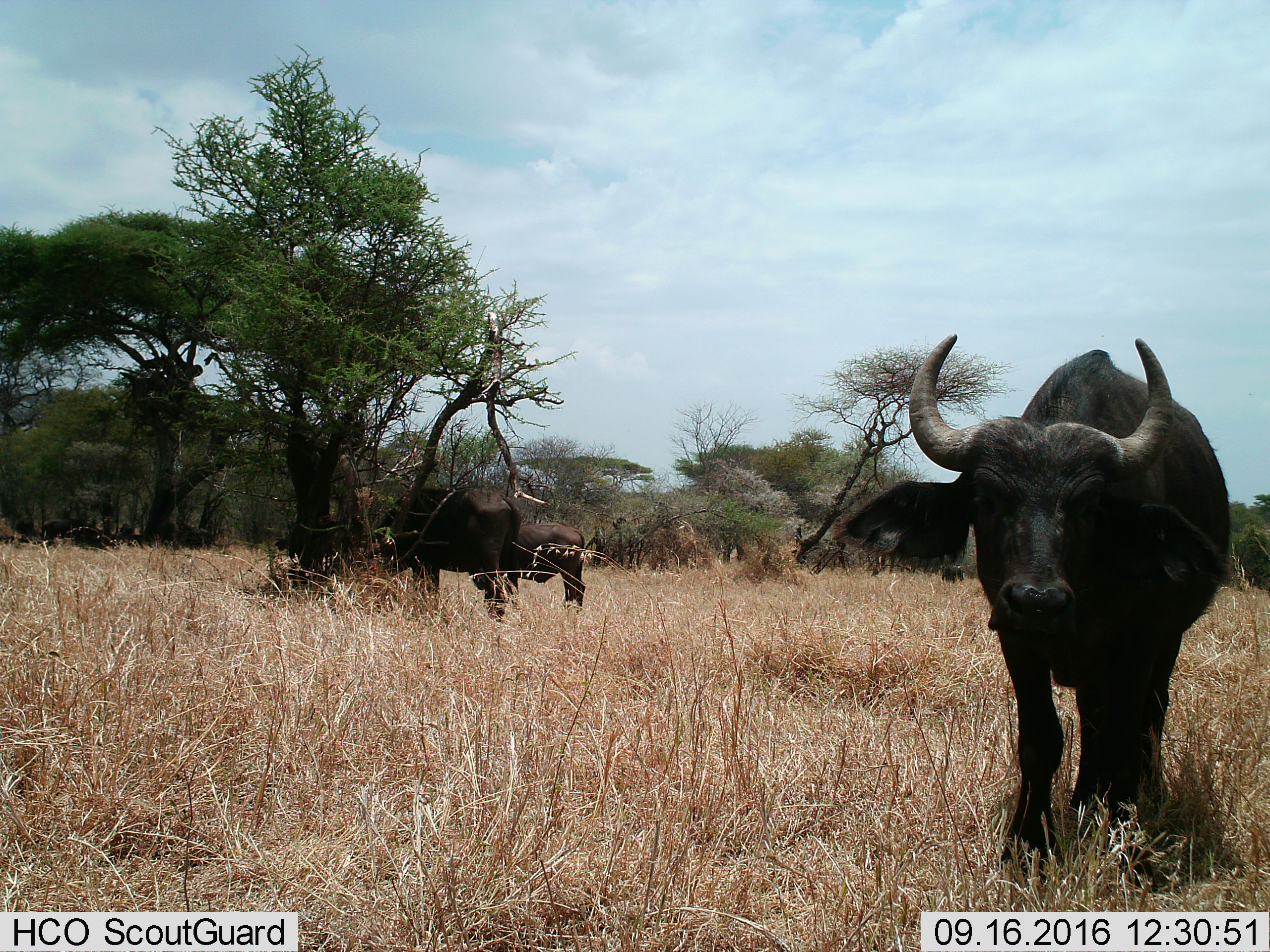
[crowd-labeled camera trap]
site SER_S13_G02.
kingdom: Animalia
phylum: Chordata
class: Mammalia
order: Artiodactyla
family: Bovidae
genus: Syncerus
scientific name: Syncerus caffer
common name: african buffalo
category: buffalo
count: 3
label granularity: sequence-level